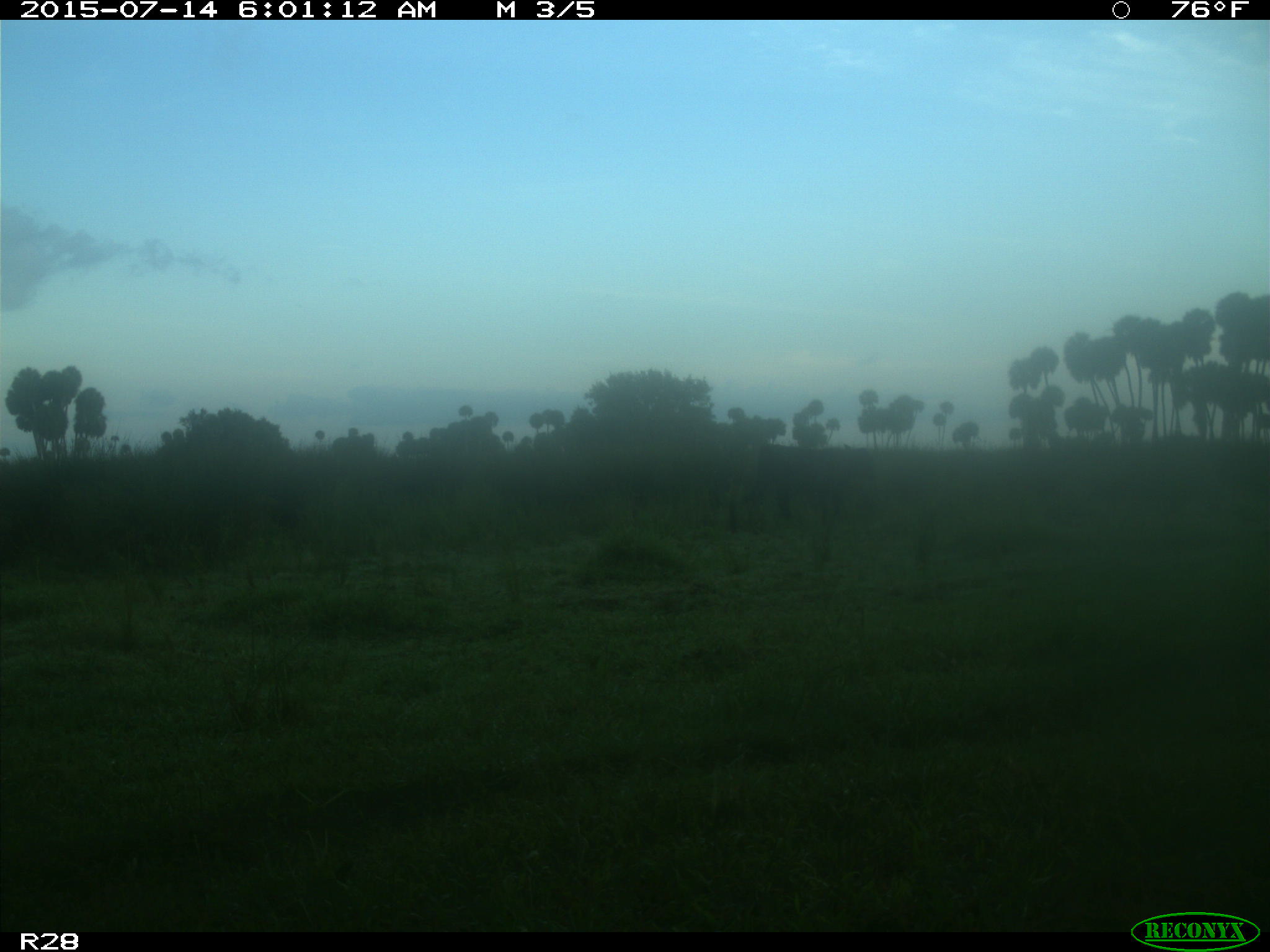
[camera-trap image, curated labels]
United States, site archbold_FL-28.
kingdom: Animalia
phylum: Chordata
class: Mammalia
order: Artiodactyla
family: Bovidae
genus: Bos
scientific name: Bos taurus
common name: domestic cow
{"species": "Bos taurus (domestic cow)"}